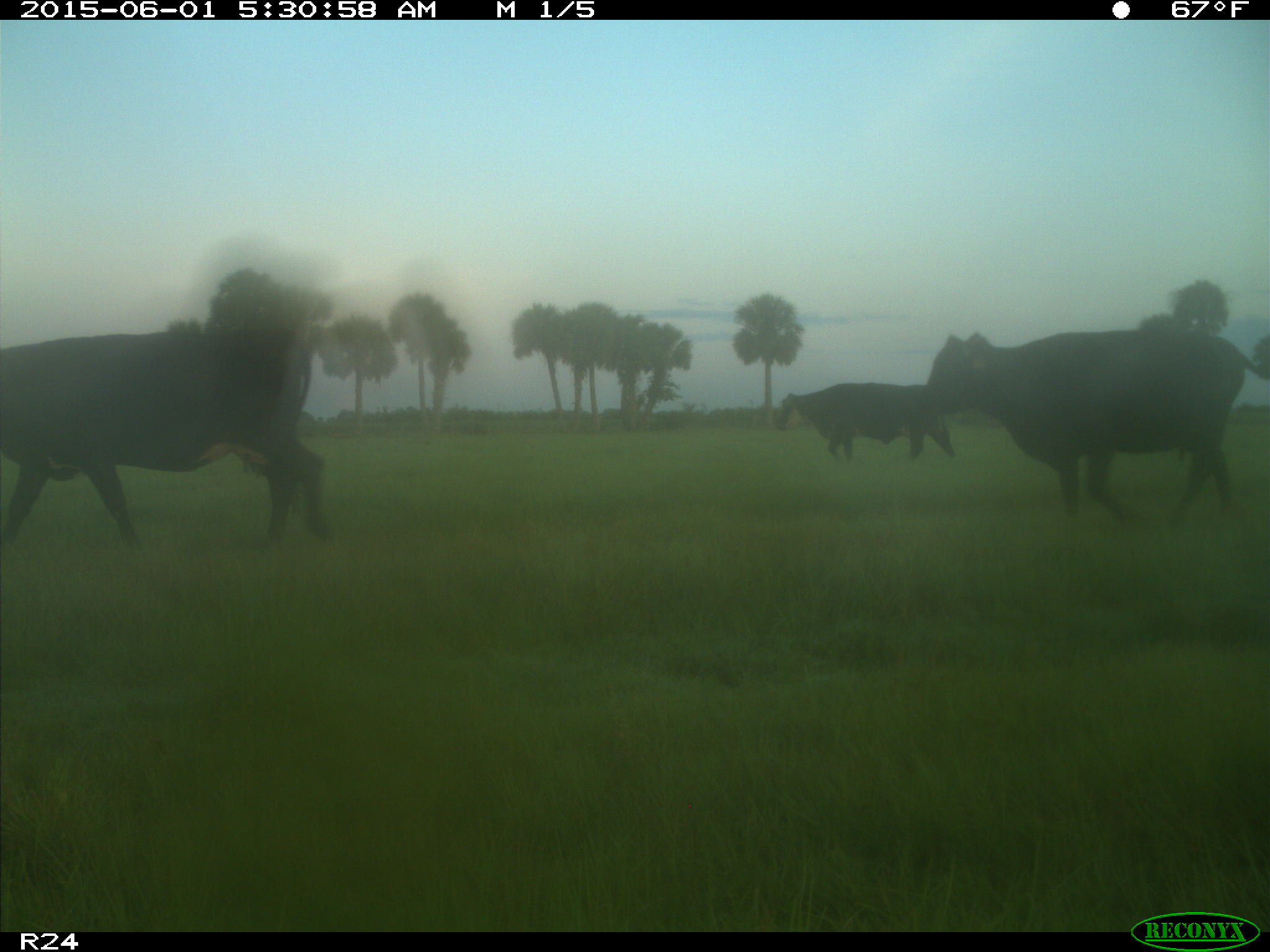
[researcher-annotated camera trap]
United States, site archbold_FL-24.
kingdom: Animalia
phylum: Chordata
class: Mammalia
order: Artiodactyla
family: Bovidae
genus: Bos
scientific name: Bos taurus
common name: domestic cow